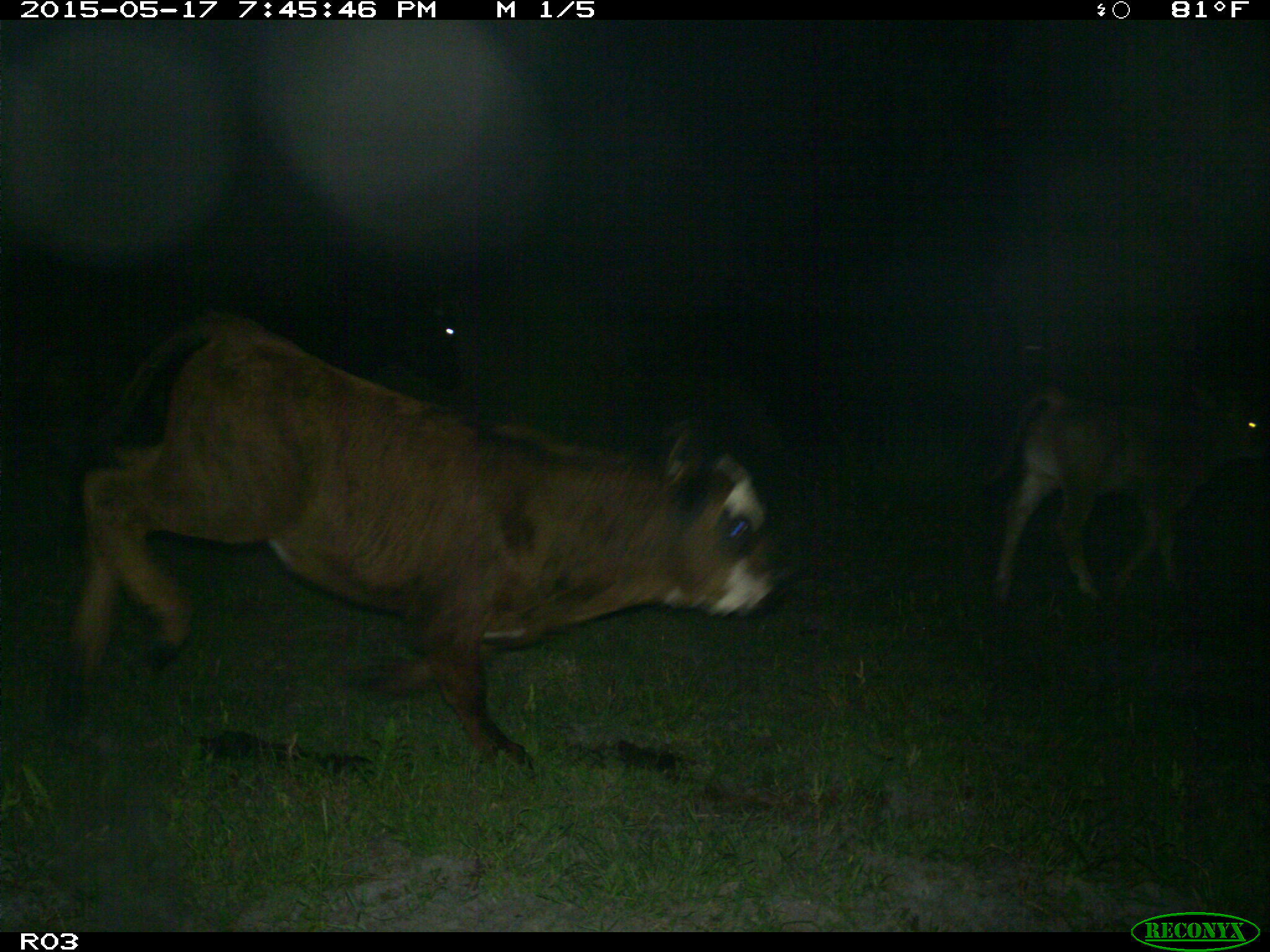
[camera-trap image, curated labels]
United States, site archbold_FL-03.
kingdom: Animalia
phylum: Chordata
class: Mammalia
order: Artiodactyla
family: Bovidae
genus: Bos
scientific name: Bos taurus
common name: domestic cow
Bos taurus (domestic cow).